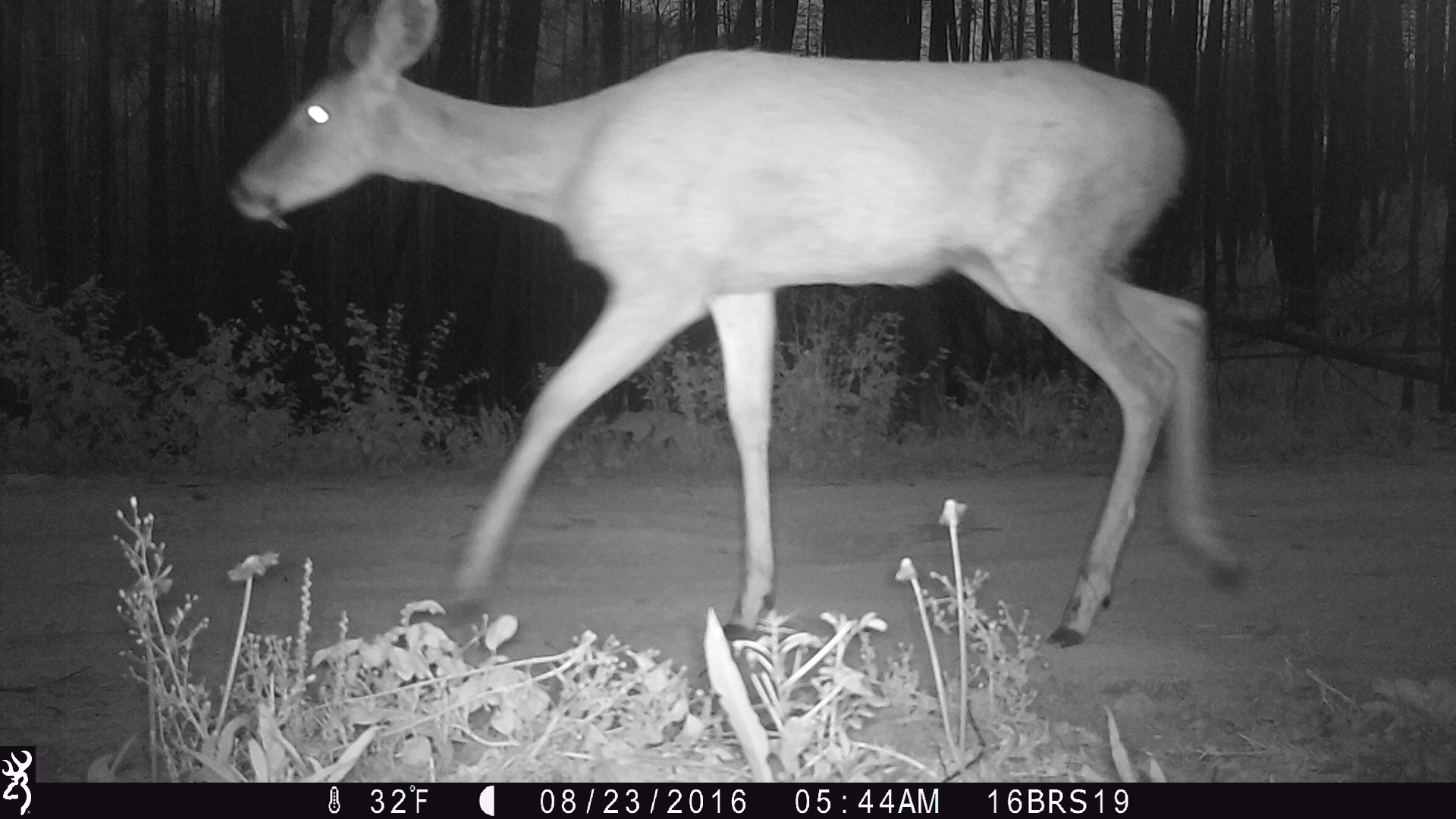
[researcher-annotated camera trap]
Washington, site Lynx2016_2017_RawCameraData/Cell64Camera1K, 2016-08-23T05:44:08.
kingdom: Animalia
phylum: Chordata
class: Mammalia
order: Artiodactyla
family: Cervidae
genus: Odocoileus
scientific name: Odocoileus hemionus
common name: mule deer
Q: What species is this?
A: Odocoileus hemionus (mule deer).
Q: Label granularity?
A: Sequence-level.